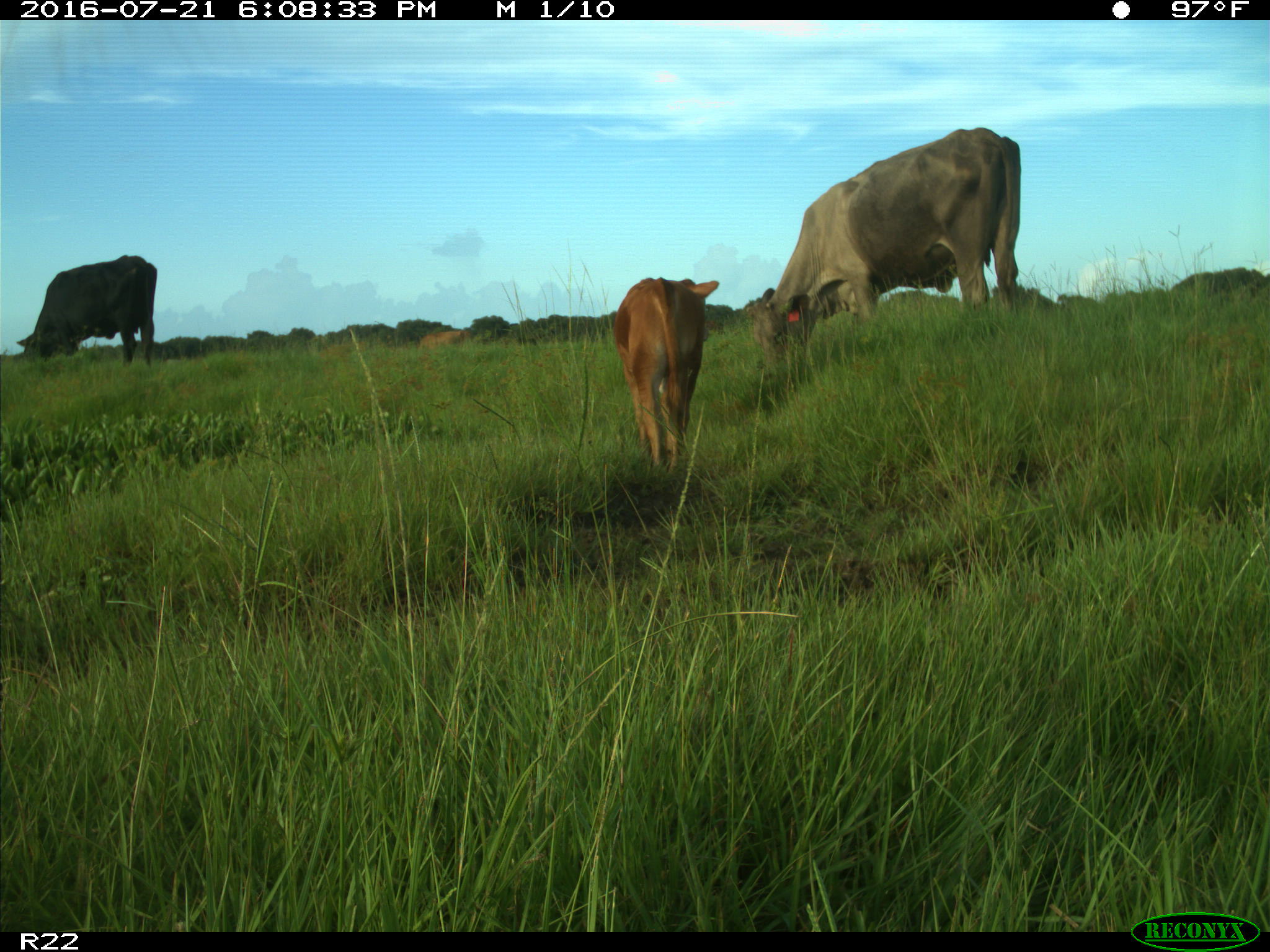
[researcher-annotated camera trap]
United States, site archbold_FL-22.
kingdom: Animalia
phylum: Chordata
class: Mammalia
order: Artiodactyla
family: Bovidae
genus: Bos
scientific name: Bos taurus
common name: domestic cow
Bos taurus (domestic cow).